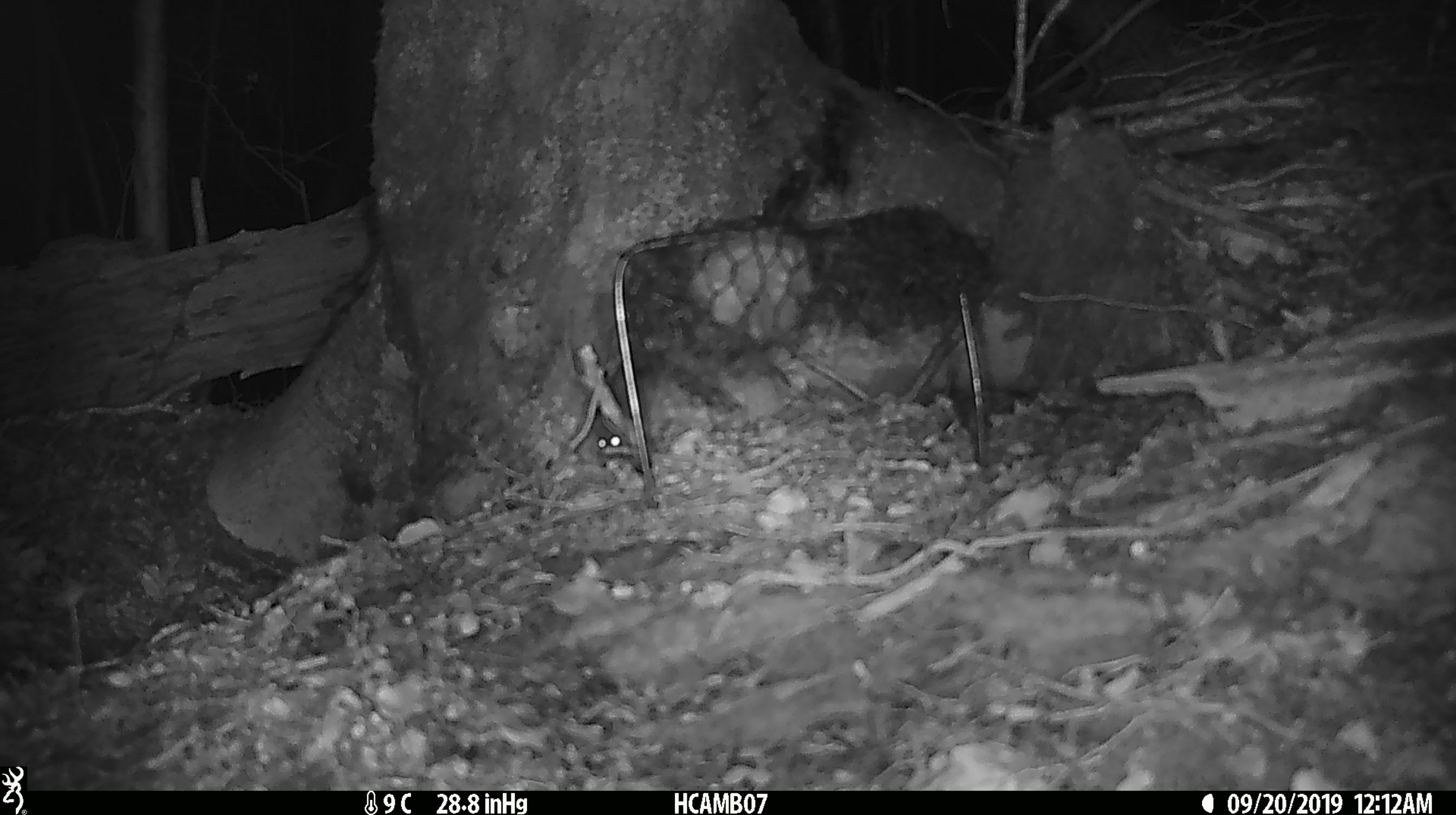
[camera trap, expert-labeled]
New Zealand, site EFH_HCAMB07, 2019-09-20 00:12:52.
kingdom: Animalia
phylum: Chordata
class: Mammalia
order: Rodentia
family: Muridae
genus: Mus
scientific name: Mus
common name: mouse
Mouse (Mus).